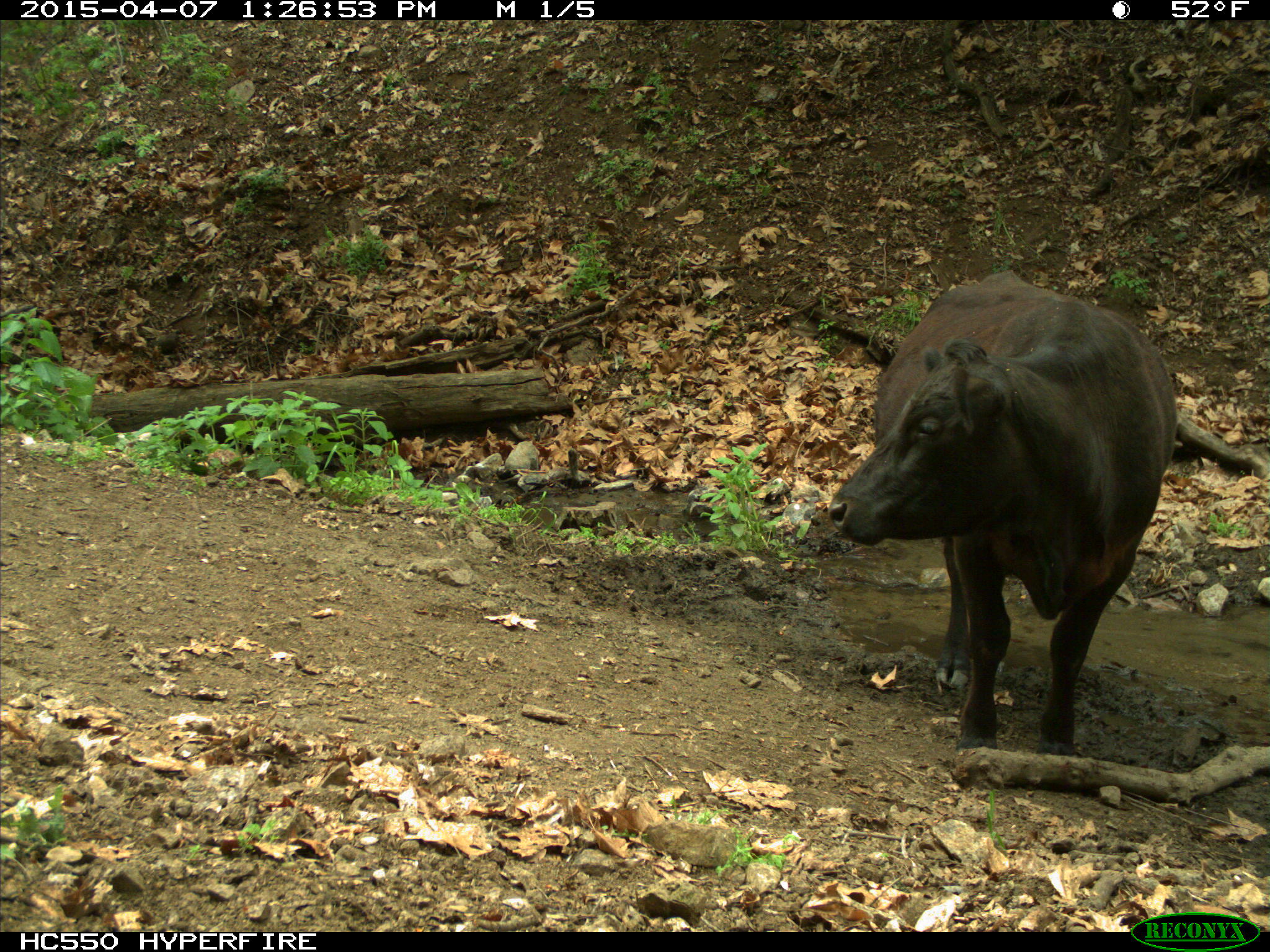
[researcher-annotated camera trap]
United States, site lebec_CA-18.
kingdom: Animalia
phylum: Chordata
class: Mammalia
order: Artiodactyla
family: Bovidae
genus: Bos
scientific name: Bos taurus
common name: domestic cow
Bos taurus (domestic cow).